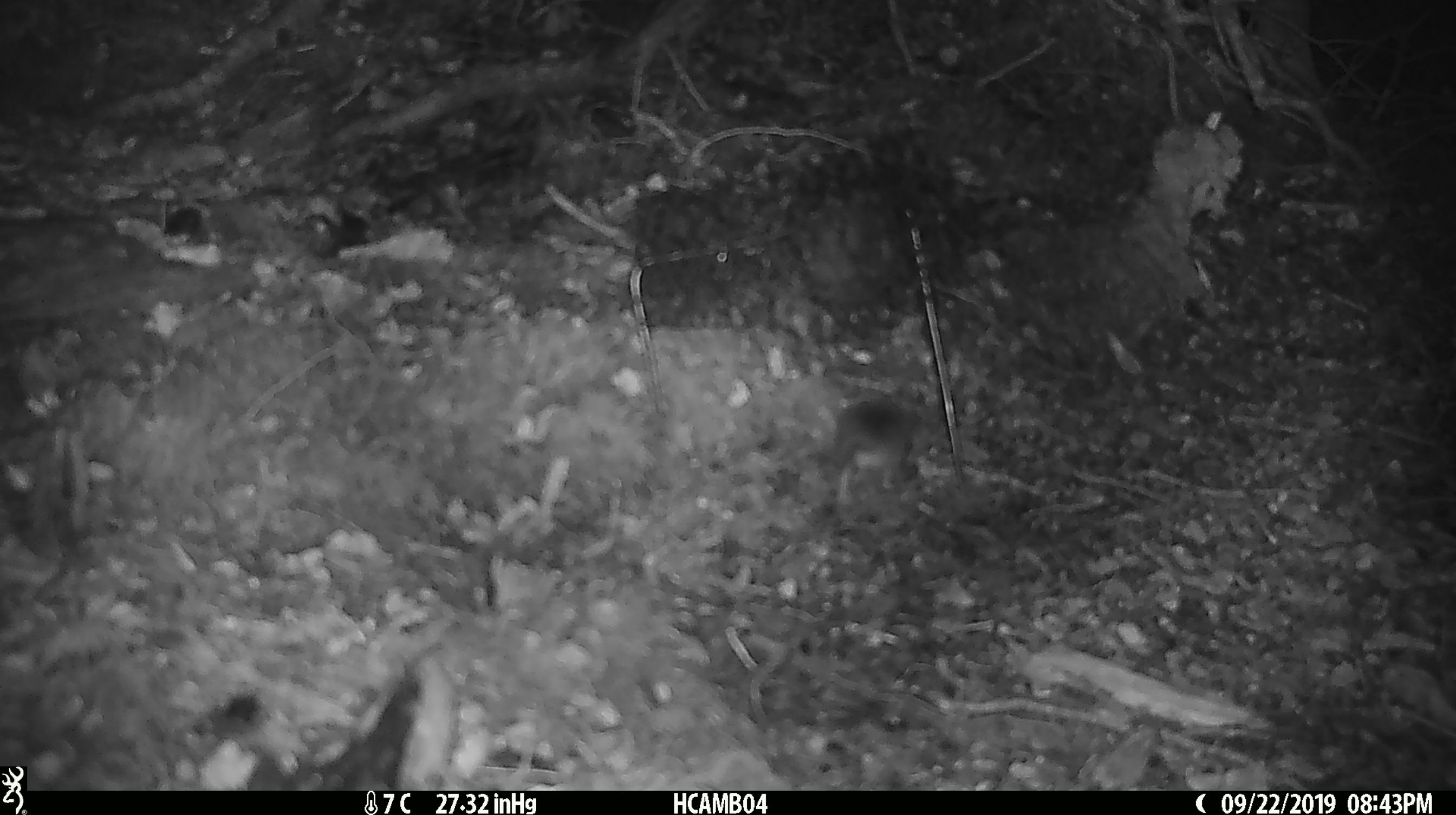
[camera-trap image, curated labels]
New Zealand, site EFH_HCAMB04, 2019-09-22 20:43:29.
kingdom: Animalia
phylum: Chordata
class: Mammalia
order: Rodentia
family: Muridae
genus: Mus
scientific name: Mus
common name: mouse